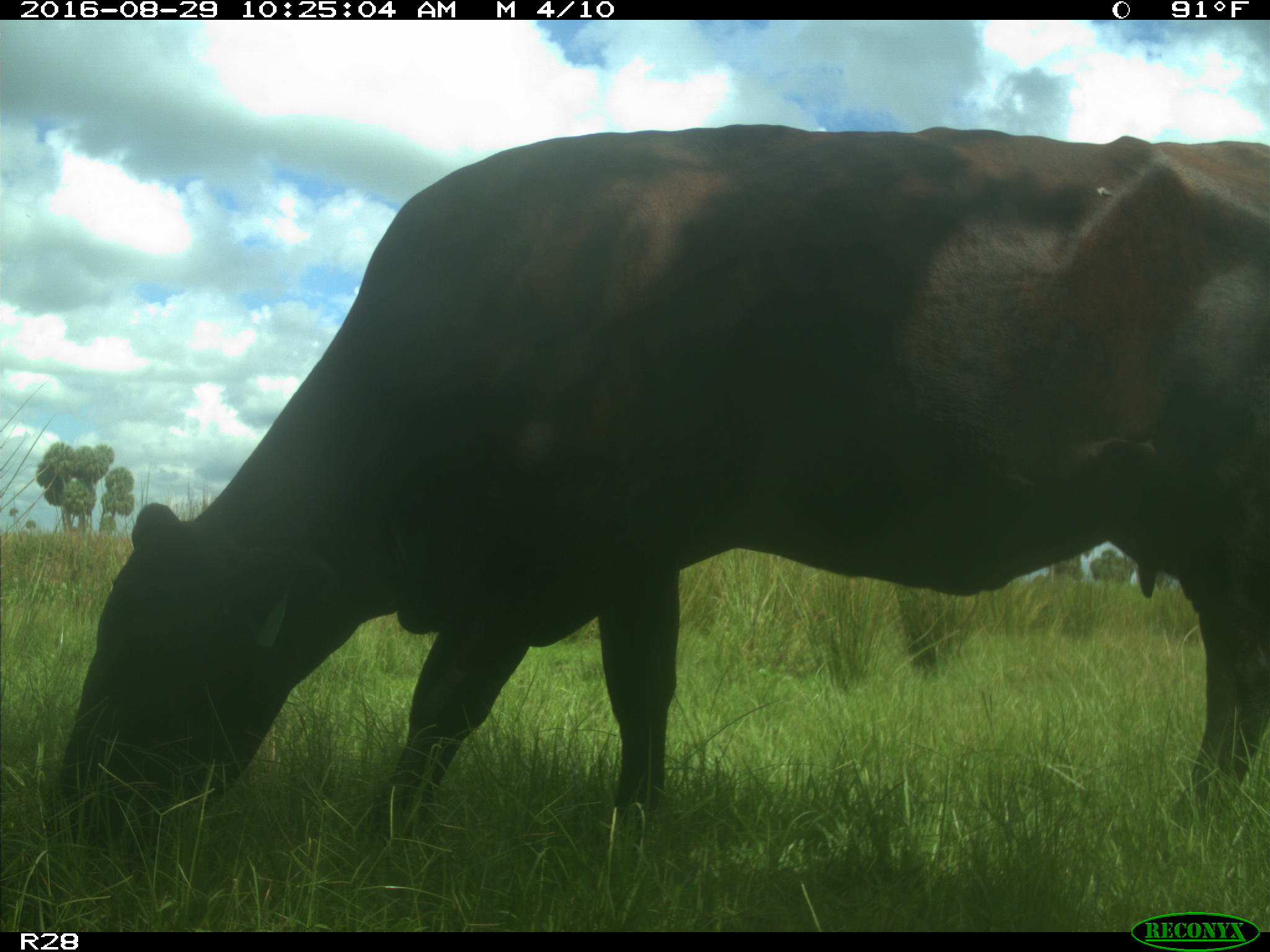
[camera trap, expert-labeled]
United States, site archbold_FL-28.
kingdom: Animalia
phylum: Chordata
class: Mammalia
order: Artiodactyla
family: Bovidae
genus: Bos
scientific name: Bos taurus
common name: domestic cow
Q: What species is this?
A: Bos taurus (domestic cow).